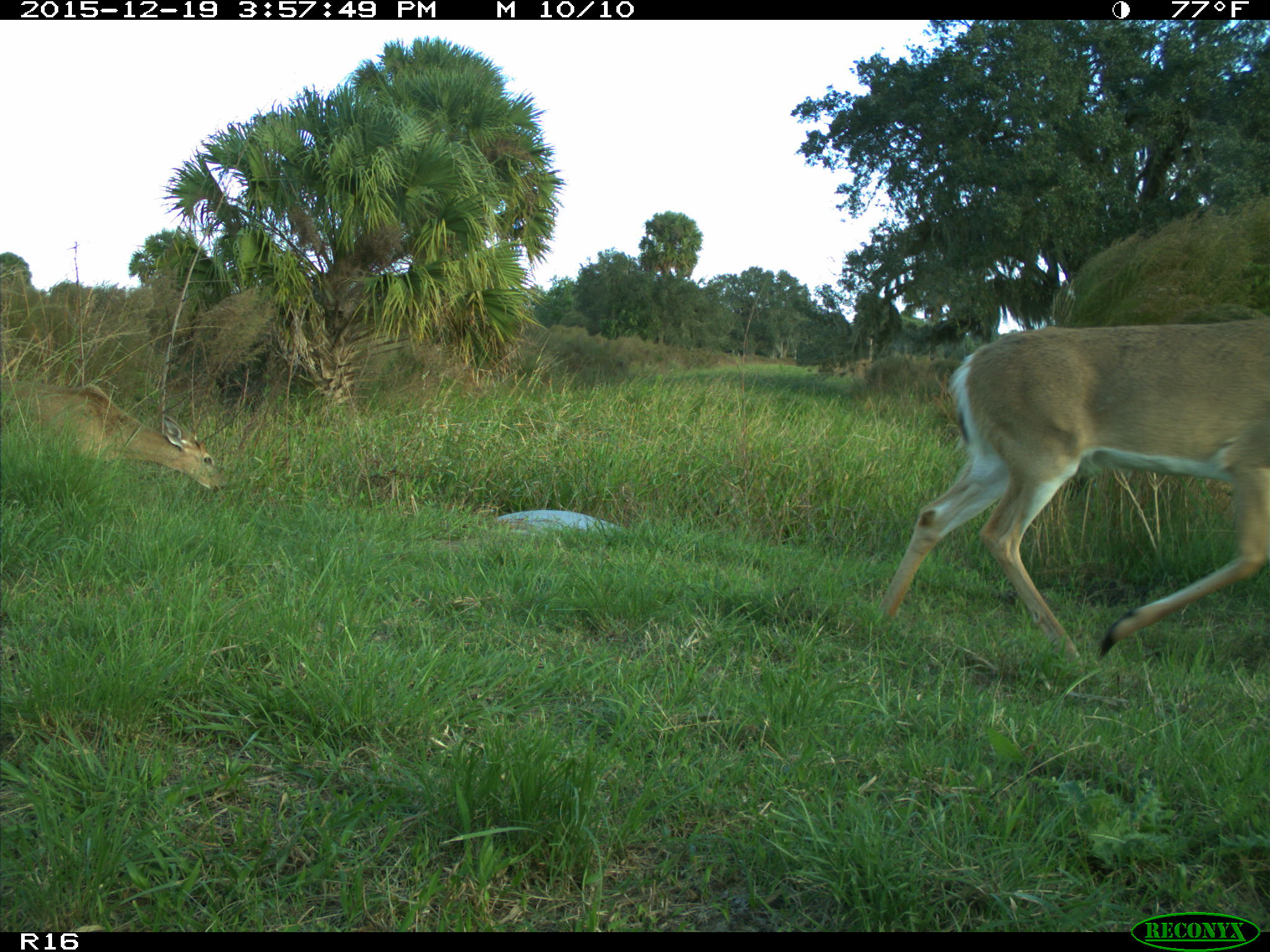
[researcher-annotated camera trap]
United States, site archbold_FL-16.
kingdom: Animalia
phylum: Chordata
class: Mammalia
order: Artiodactyla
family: Cervidae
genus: Odocoileus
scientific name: Odocoileus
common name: deer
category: unidentified deer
Unidentified deer (deer) (Odocoileus).